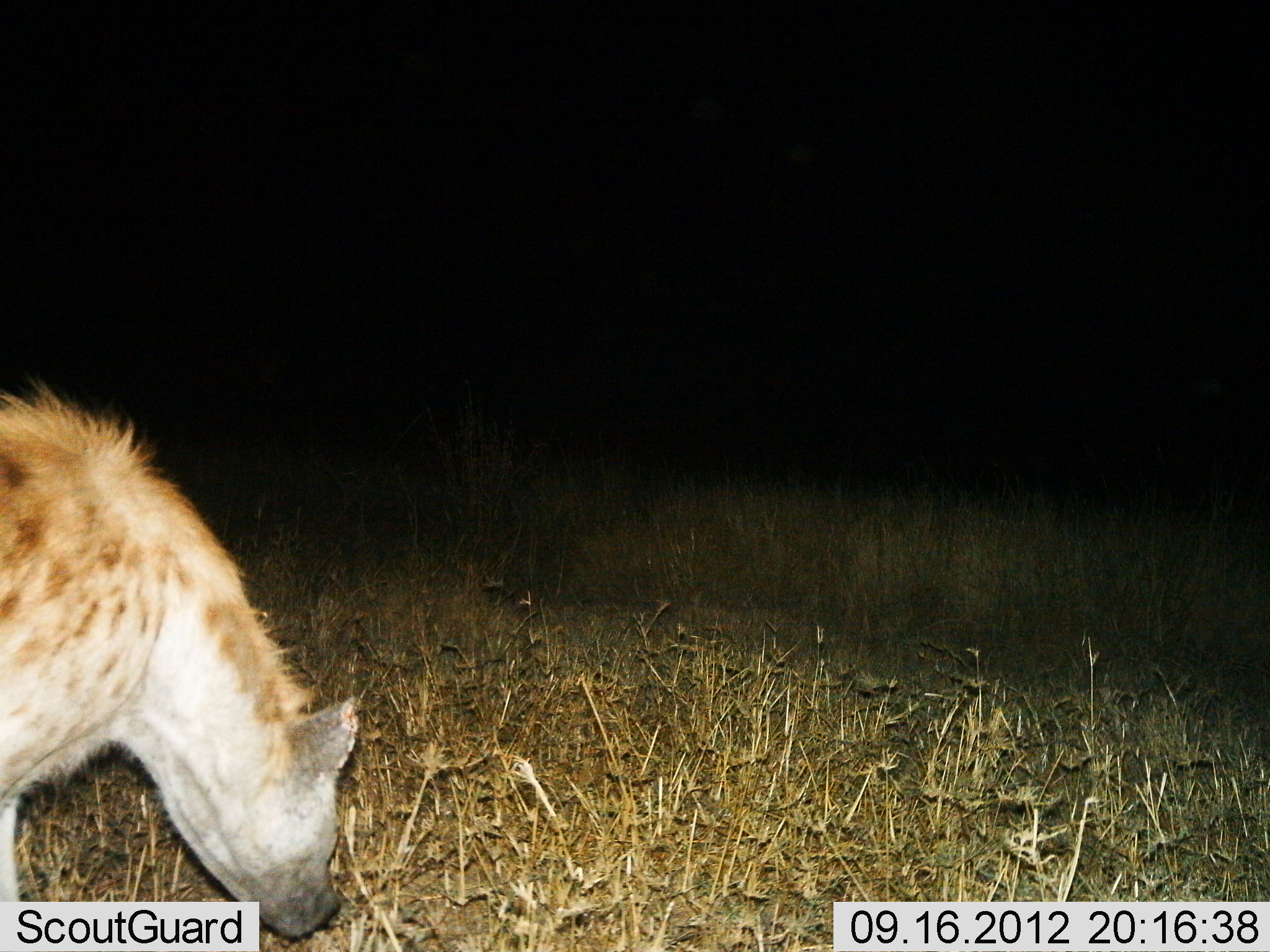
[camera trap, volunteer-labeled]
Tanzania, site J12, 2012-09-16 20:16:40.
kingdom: Animalia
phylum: Chordata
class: Mammalia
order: Carnivora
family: Hyaenidae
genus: Crocuta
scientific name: Crocuta crocuta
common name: spotted hyena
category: hyenaspotted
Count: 1.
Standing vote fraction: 80%.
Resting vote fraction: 0%.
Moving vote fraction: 0%.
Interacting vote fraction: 0%.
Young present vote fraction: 0%.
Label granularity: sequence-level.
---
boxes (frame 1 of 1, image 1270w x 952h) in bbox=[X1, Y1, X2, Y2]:
animal: bbox=[1, 383, 358, 952]